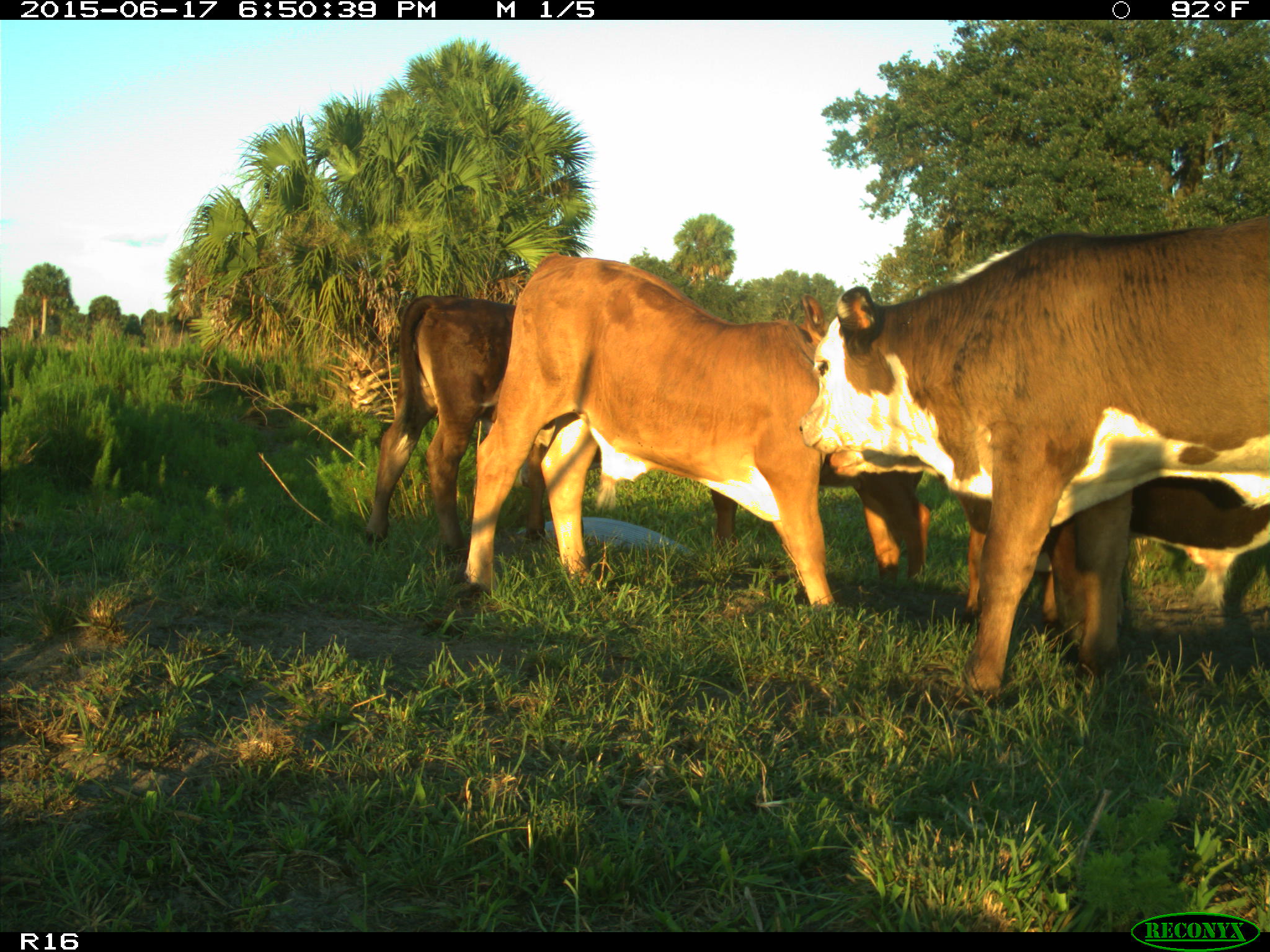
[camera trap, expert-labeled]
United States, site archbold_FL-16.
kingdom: Animalia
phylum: Chordata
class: Mammalia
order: Artiodactyla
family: Bovidae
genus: Bos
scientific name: Bos taurus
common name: domestic cow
Bos taurus (domestic cow).